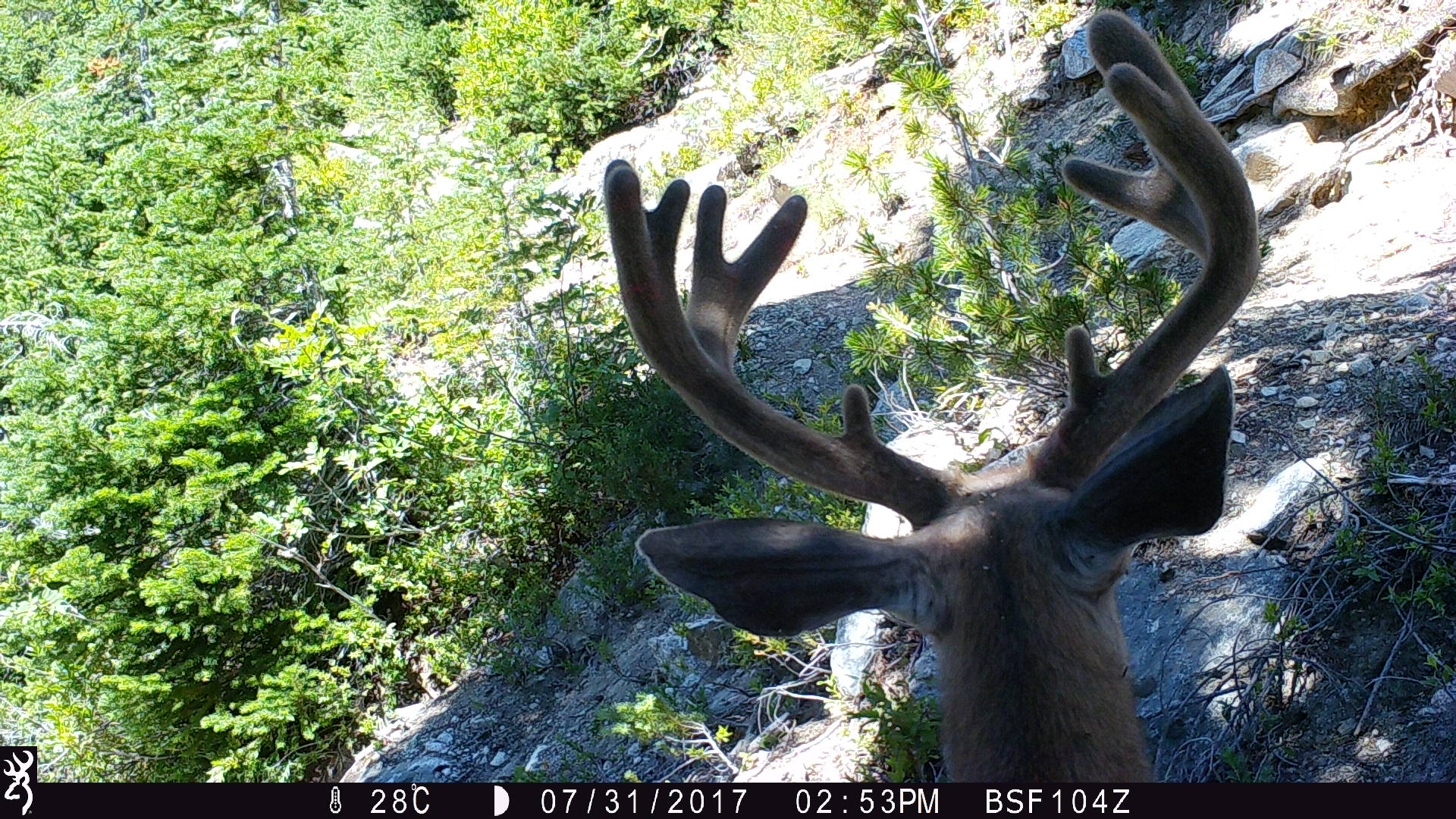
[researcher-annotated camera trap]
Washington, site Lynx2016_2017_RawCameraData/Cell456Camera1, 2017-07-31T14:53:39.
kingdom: Animalia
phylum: Chordata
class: Mammalia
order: Artiodactyla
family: Cervidae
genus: Odocoileus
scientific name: Odocoileus hemionus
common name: mule deer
Odocoileus hemionus (mule deer). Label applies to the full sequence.